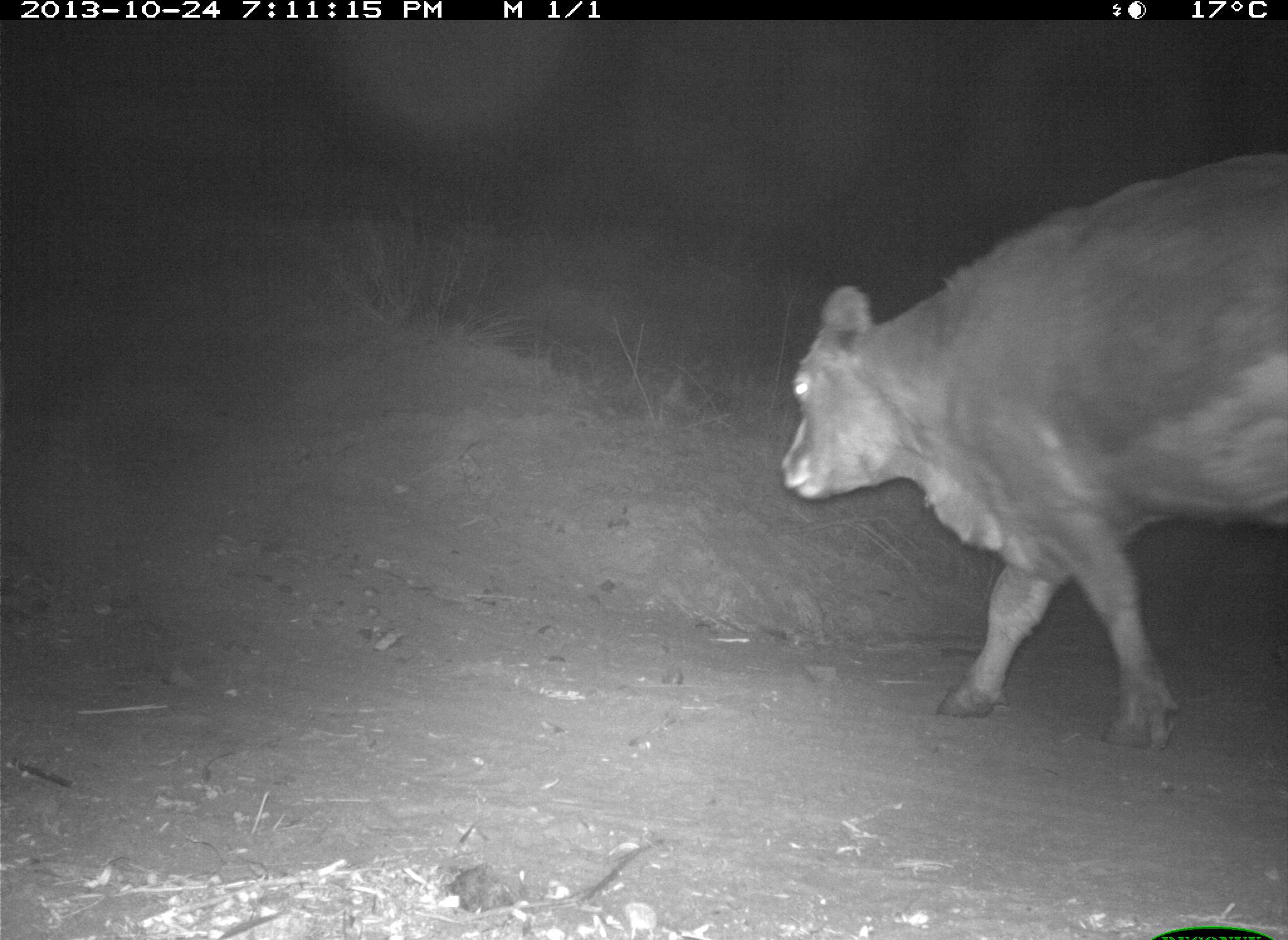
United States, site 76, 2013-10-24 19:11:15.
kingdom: Animalia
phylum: Chordata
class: Mammalia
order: Artiodactyla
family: Bovidae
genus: Bos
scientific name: Bos taurus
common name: cow